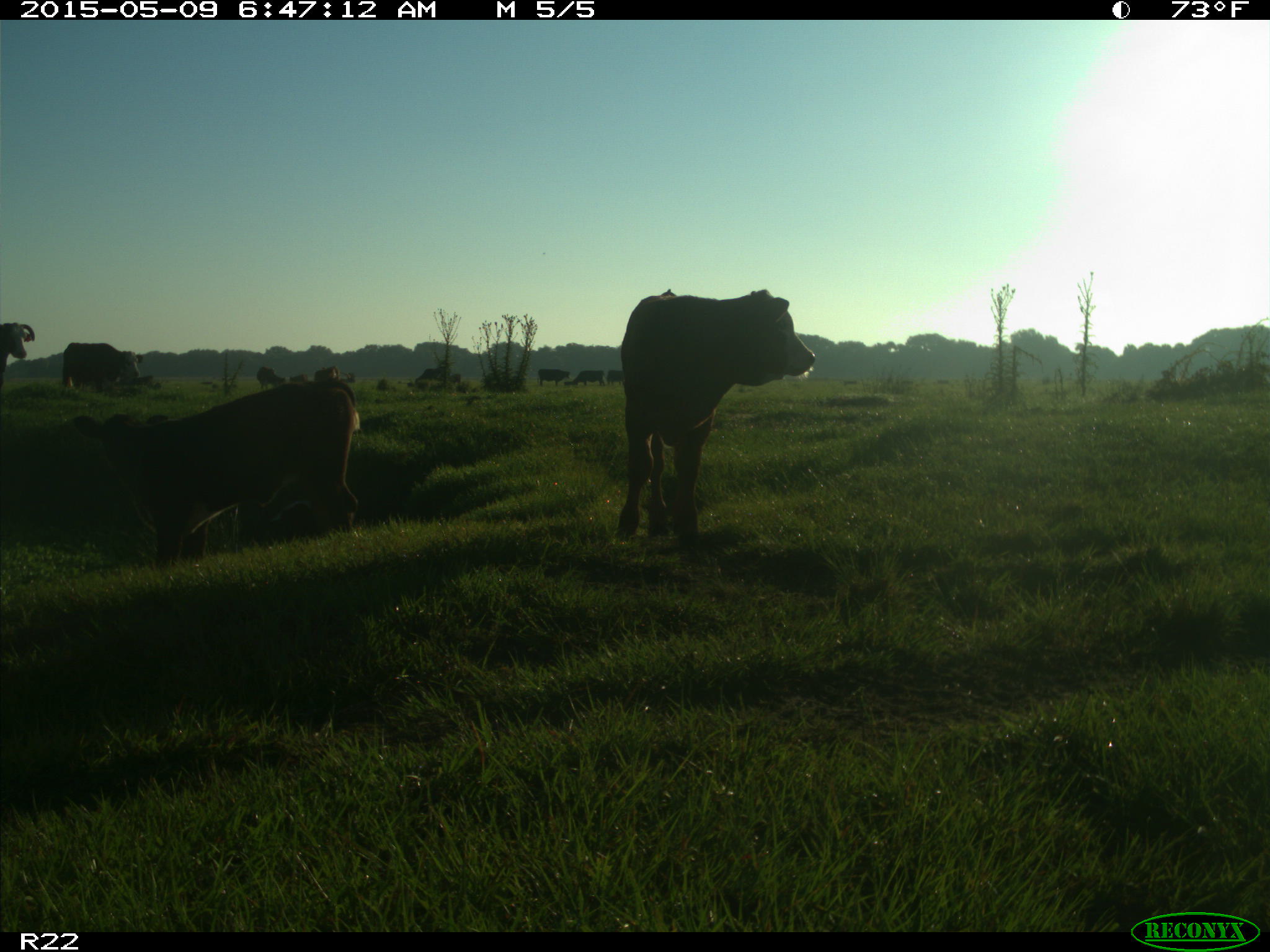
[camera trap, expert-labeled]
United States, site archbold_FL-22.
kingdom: Animalia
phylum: Chordata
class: Mammalia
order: Artiodactyla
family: Bovidae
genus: Bos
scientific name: Bos taurus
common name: domestic cow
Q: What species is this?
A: Bos taurus (domestic cow).